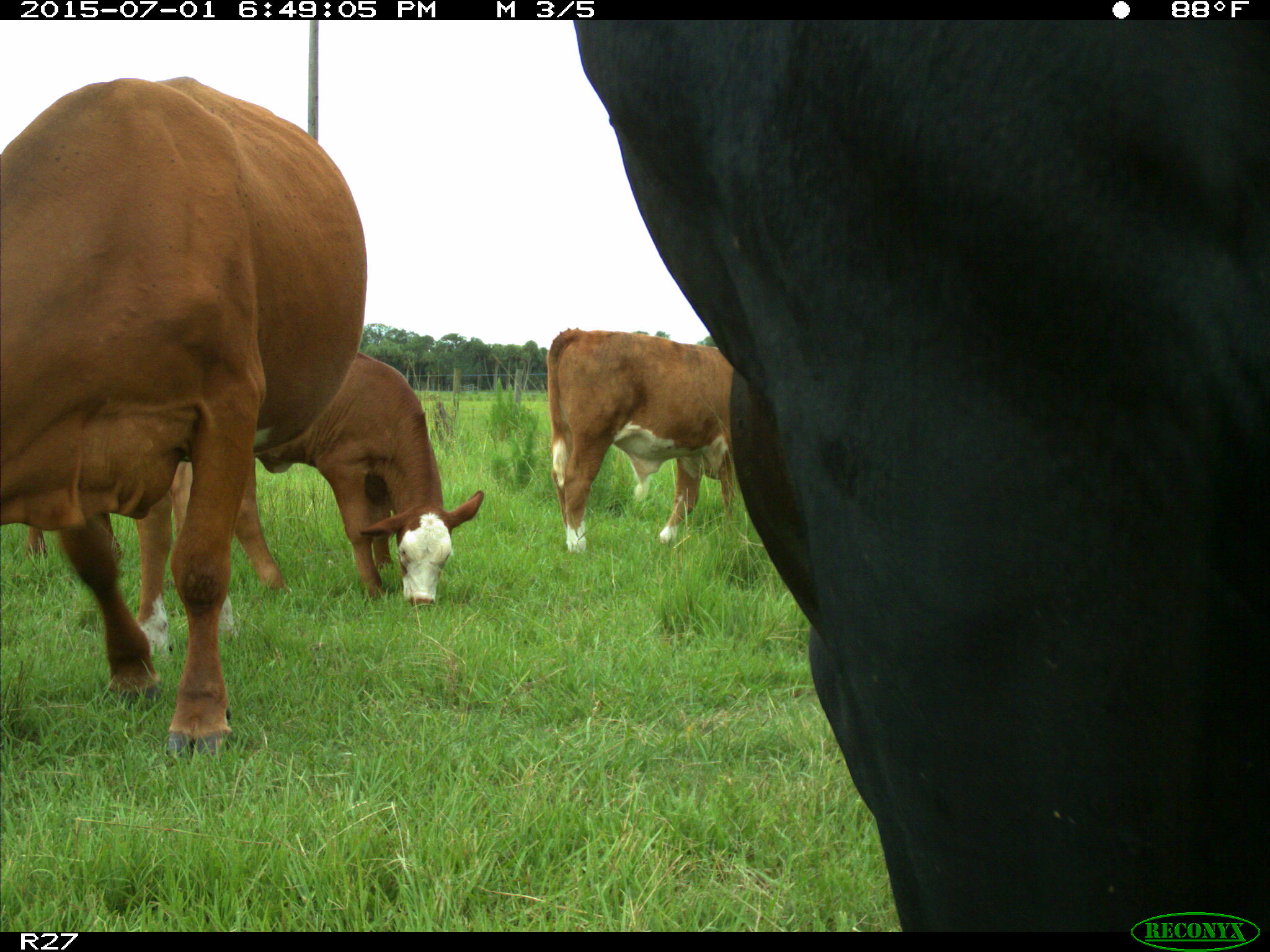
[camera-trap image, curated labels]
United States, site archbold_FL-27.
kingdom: Animalia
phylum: Chordata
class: Mammalia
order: Artiodactyla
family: Bovidae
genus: Bos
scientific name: Bos taurus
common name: domestic cow